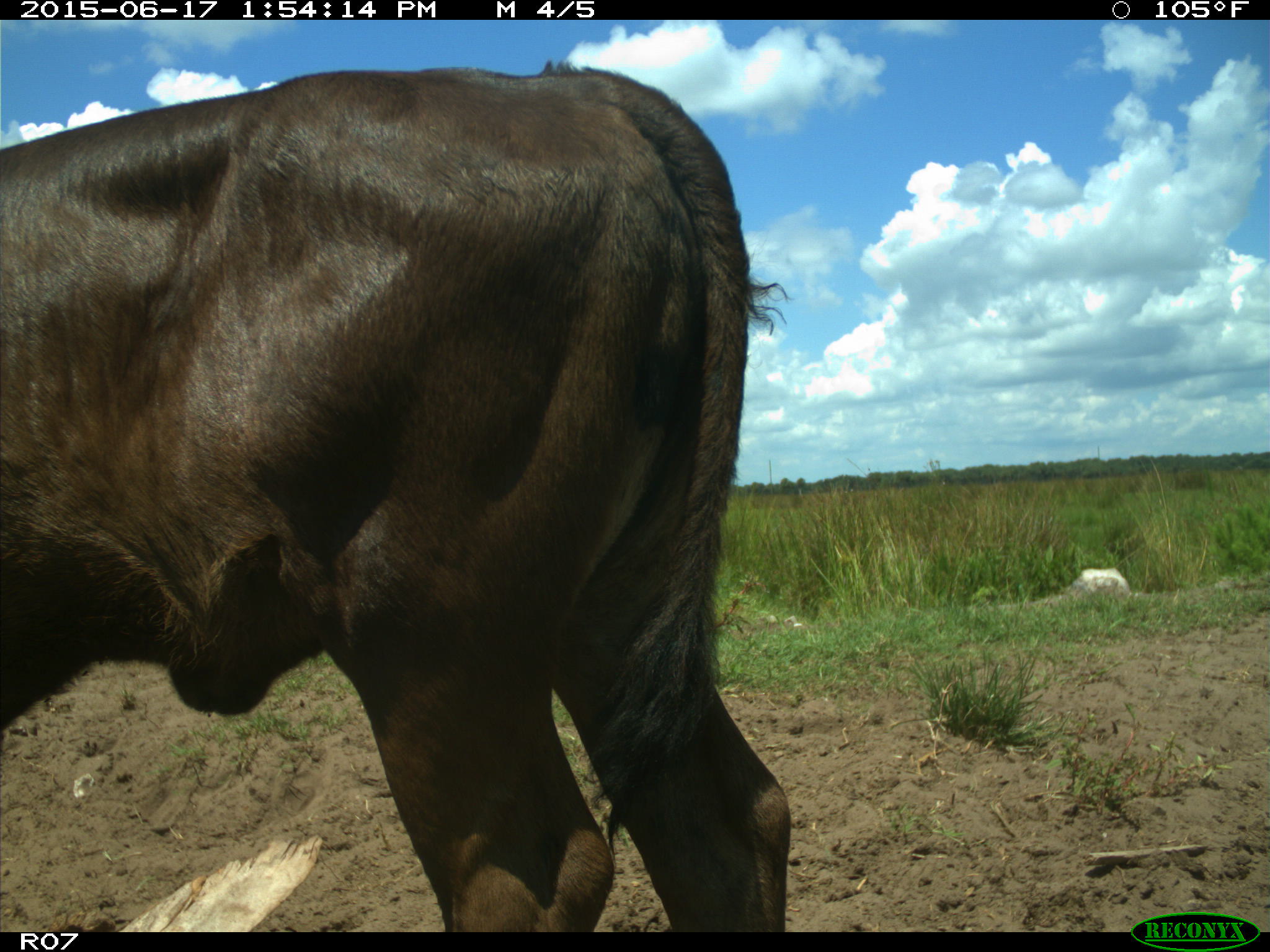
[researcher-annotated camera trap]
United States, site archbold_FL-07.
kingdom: Animalia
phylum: Chordata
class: Mammalia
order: Artiodactyla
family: Bovidae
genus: Bos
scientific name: Bos taurus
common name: domestic cow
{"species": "Bos taurus (domestic cow)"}